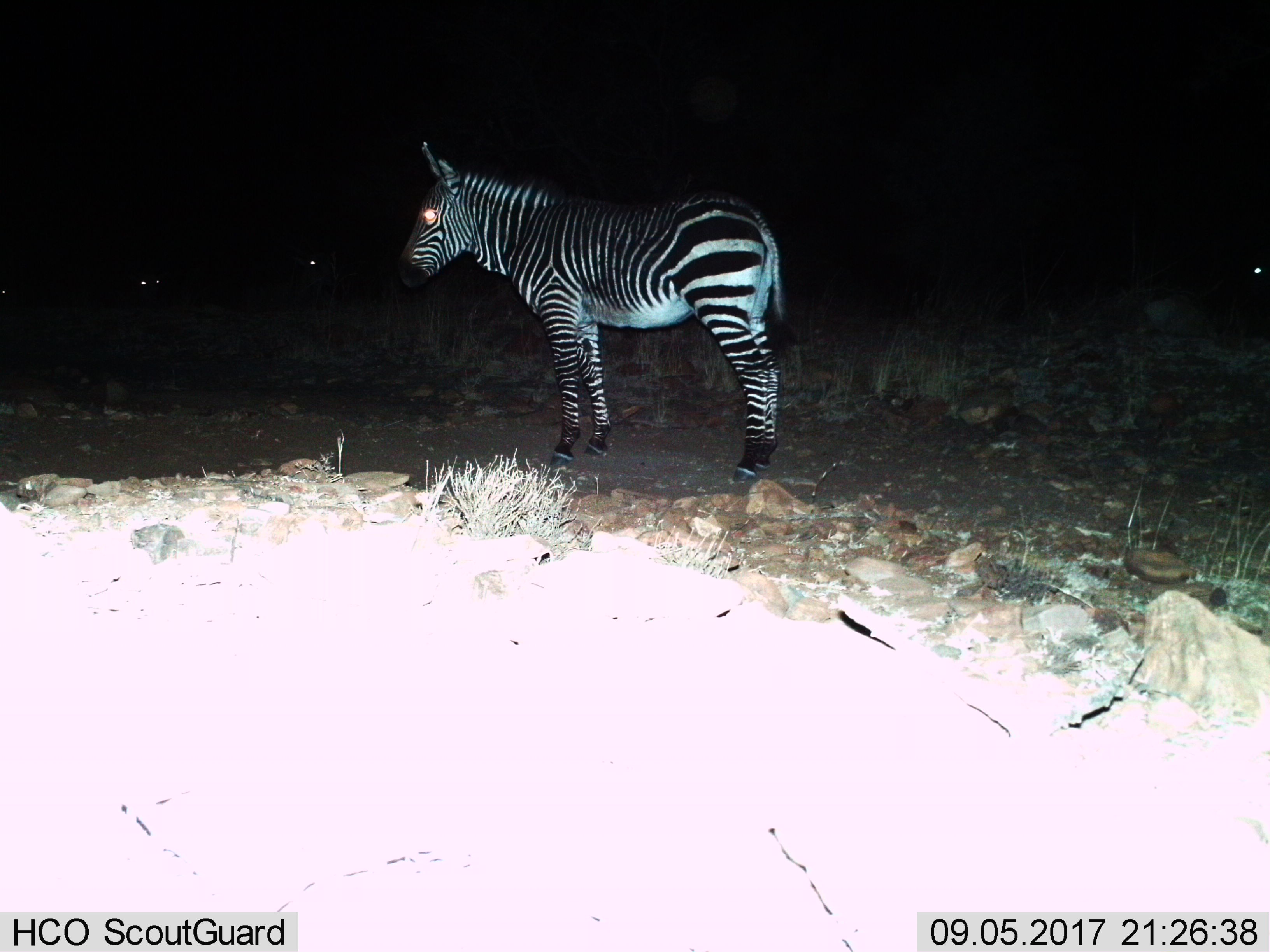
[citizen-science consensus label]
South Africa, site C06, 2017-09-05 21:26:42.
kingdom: Animalia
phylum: Chordata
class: Mammalia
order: Perissodactyla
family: Equidae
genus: Equus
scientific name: Equus zebra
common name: mountain zebra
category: zebramountain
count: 1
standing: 100%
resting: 0%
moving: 0%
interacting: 0%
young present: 11%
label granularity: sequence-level